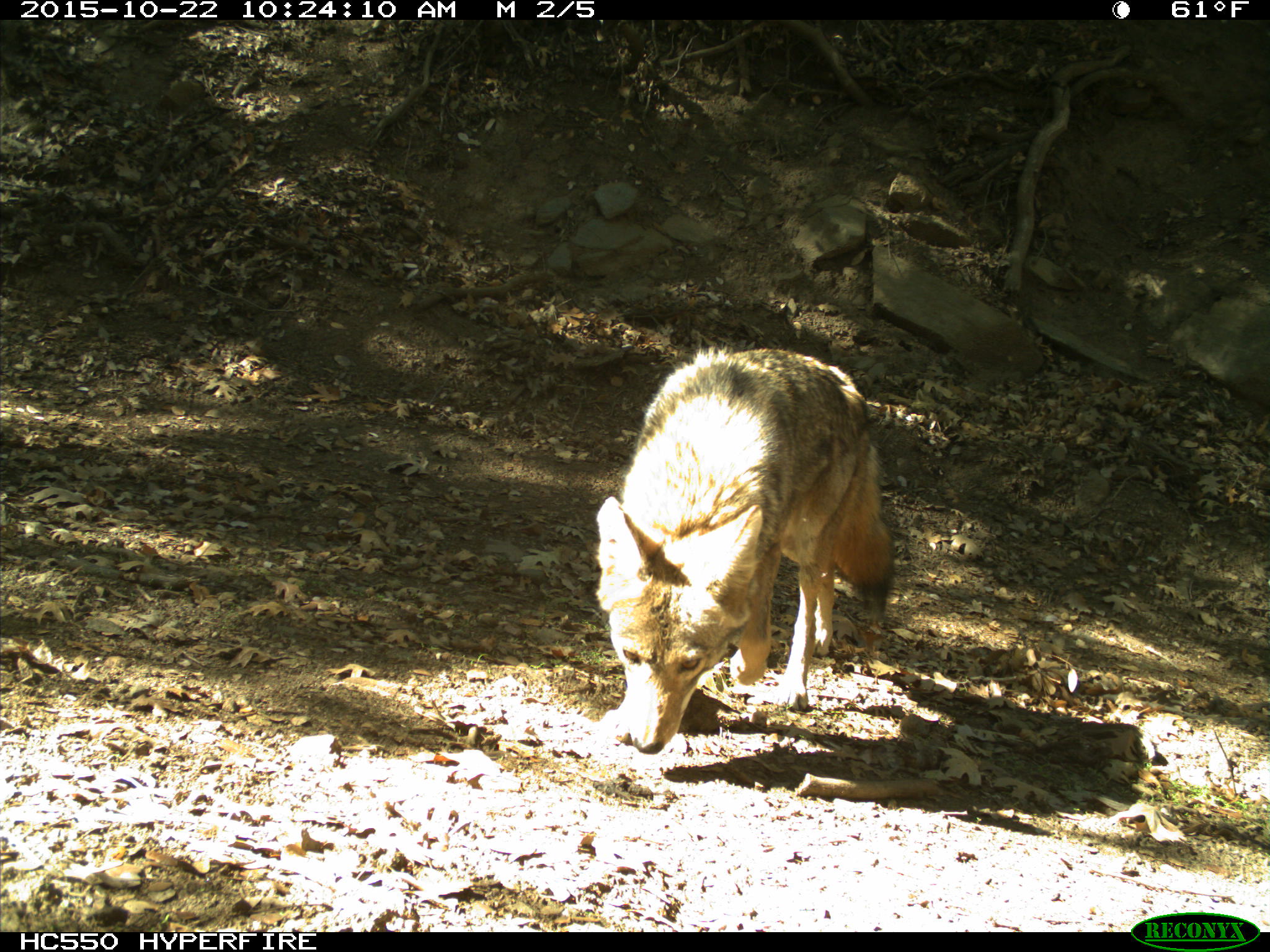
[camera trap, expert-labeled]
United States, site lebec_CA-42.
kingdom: Animalia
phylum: Chordata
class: Mammalia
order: Carnivora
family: Canidae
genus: Canis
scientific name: Canis latrans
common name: coyote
Canis latrans (coyote).